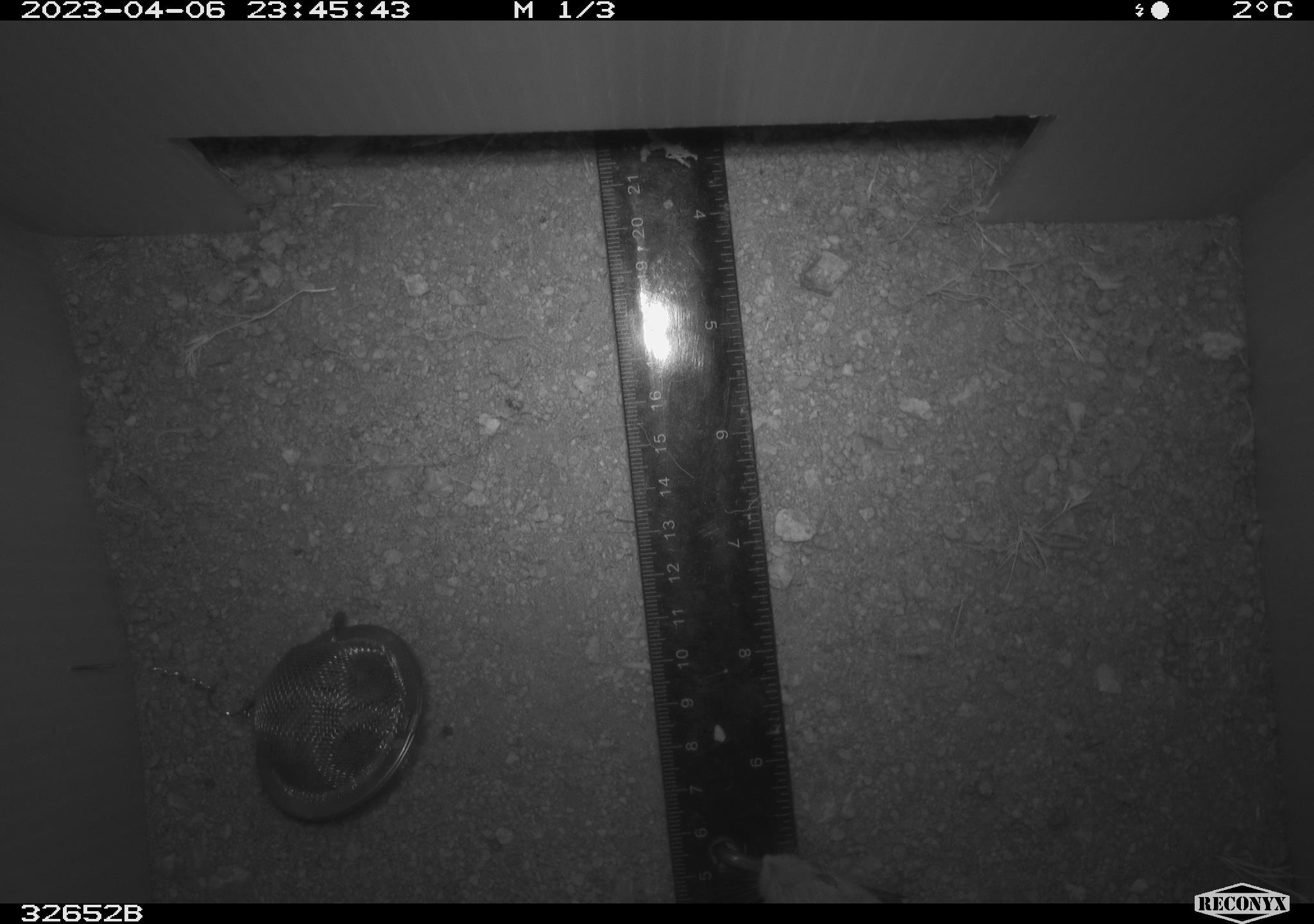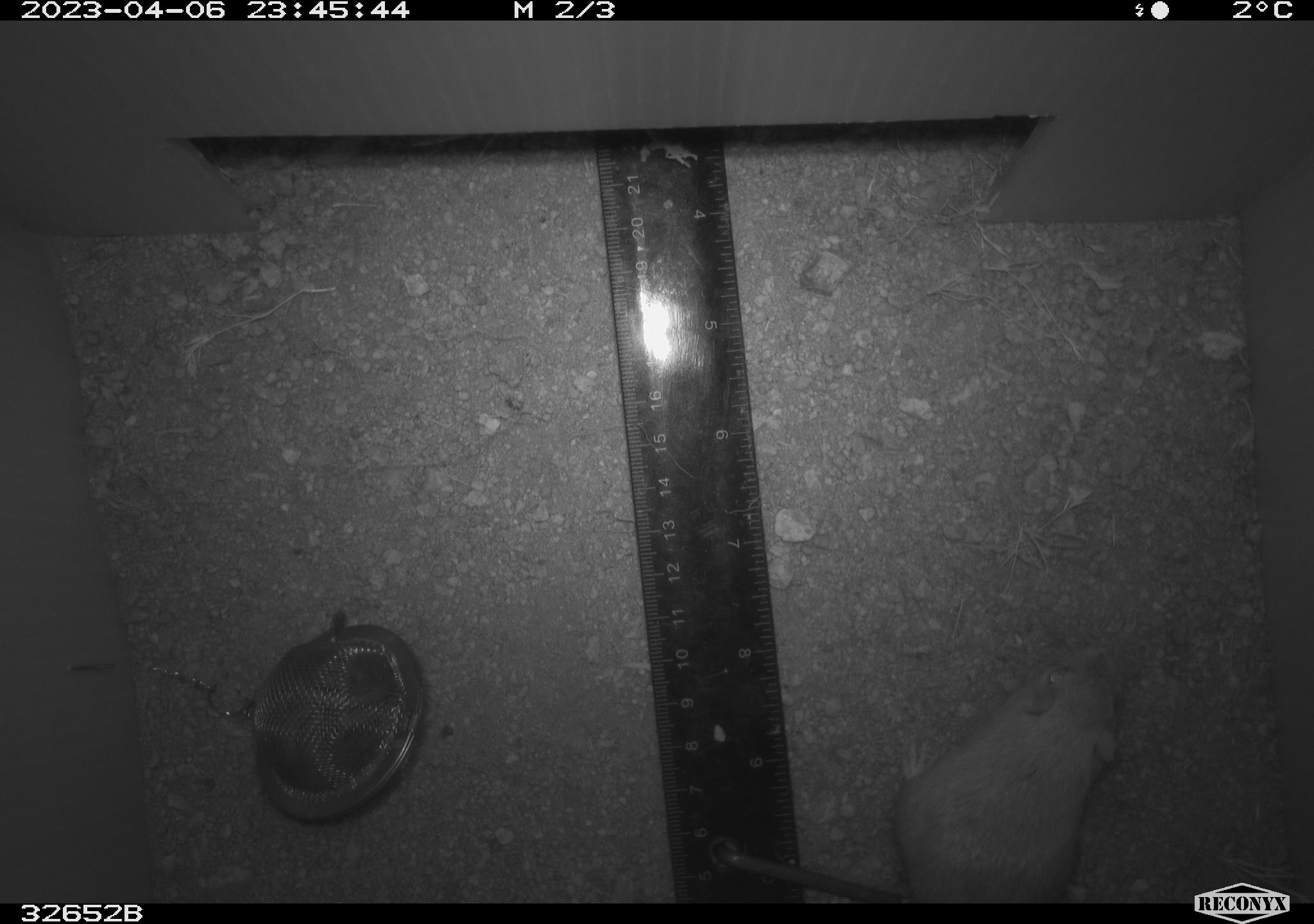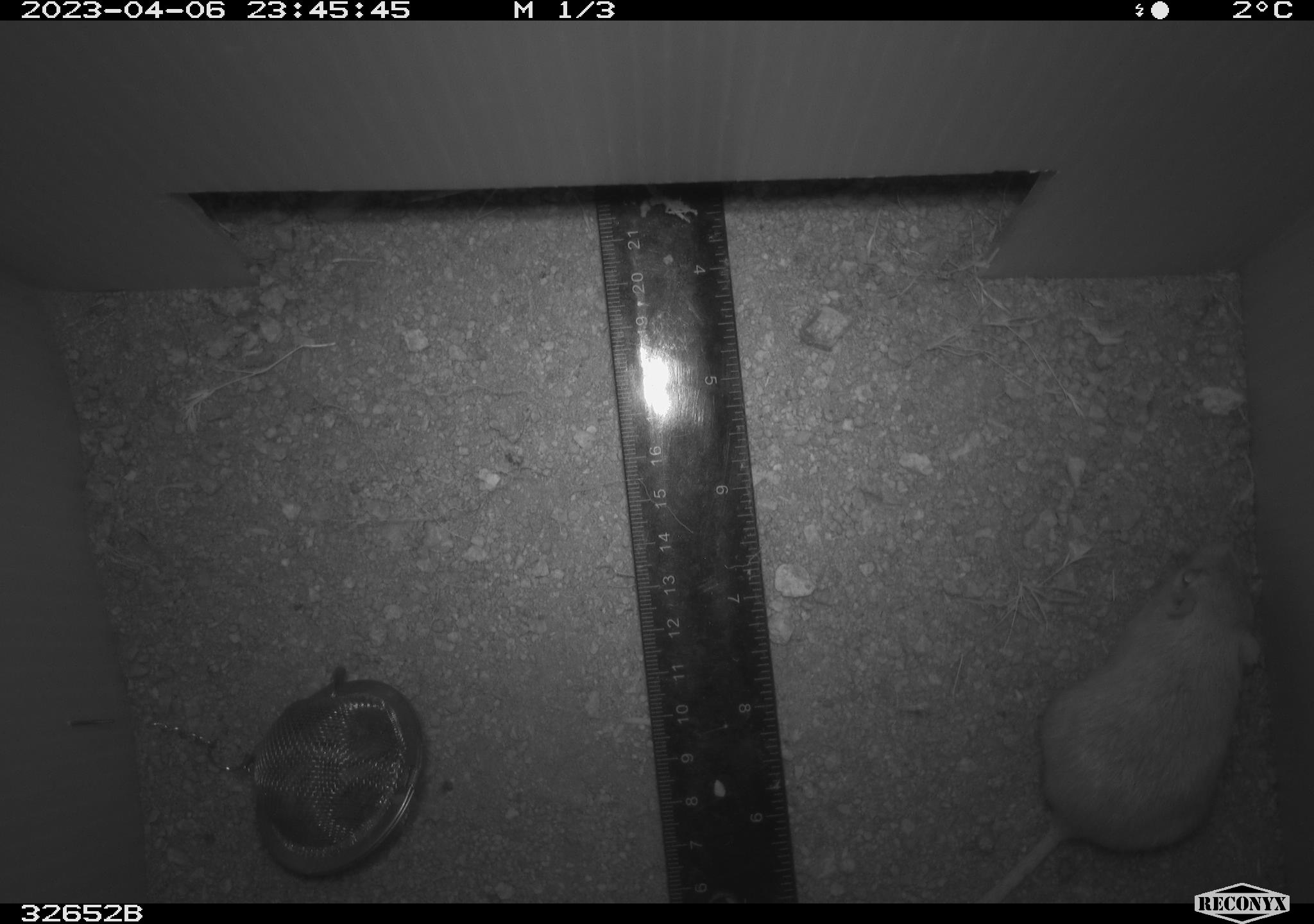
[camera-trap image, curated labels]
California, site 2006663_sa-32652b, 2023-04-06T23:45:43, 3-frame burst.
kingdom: Animalia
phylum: Chordata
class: Mammalia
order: Rodentia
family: Heteromyidae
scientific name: Heteromyidae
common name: kangaroo rats and pocket mice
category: heteromyidae family